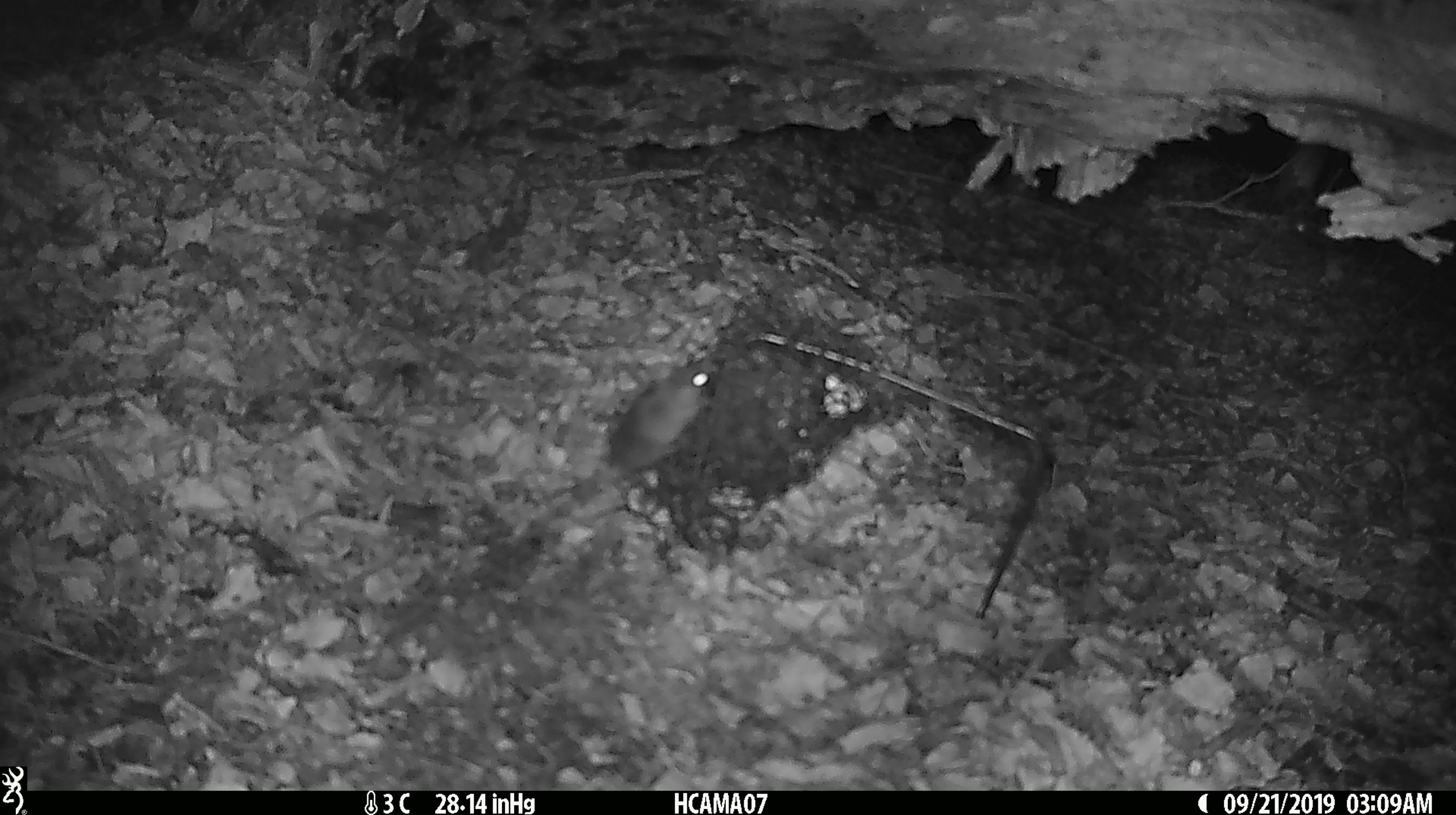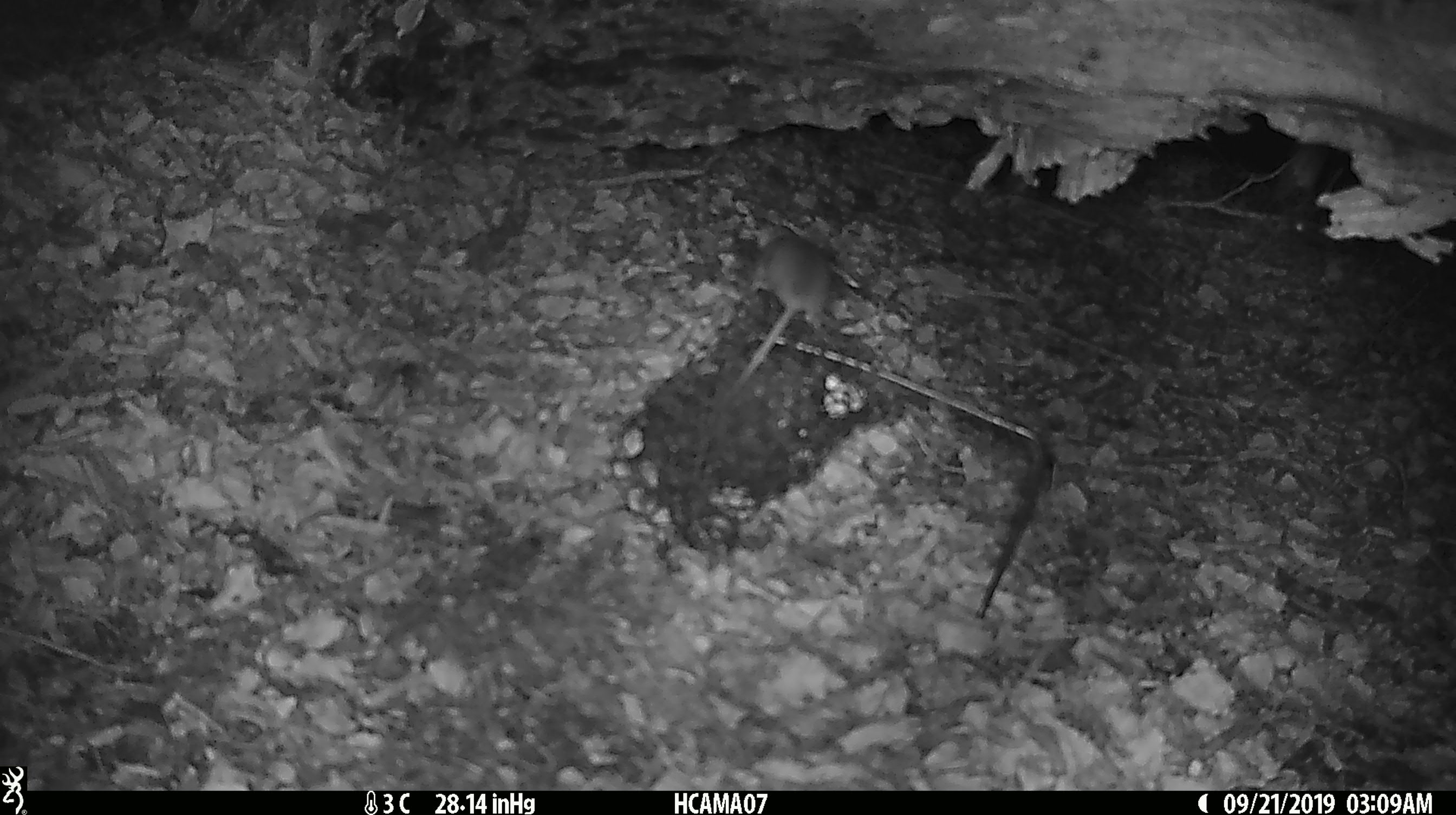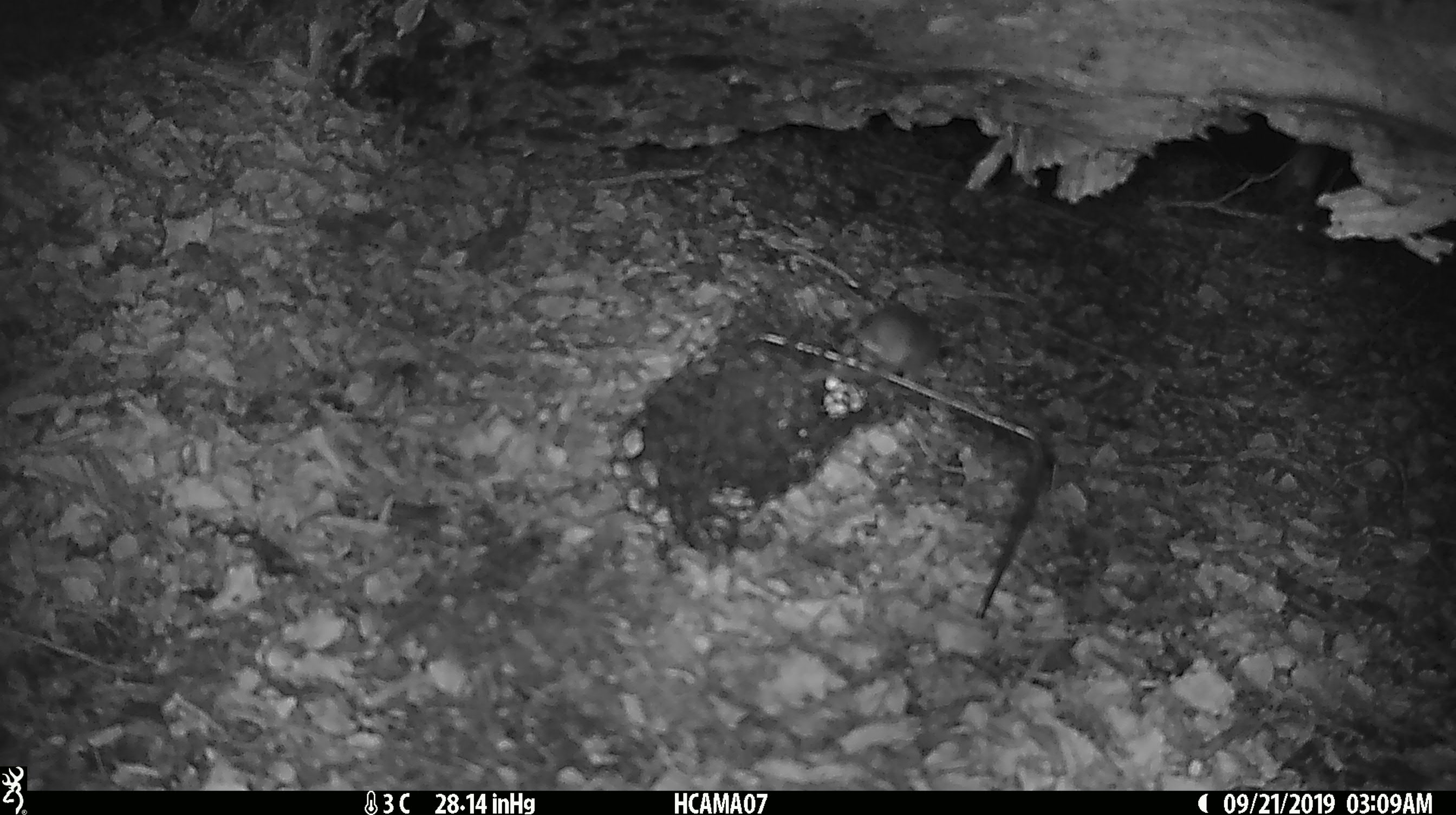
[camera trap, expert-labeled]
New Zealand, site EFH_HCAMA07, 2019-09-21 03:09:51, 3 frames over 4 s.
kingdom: Animalia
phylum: Chordata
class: Mammalia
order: Rodentia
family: Muridae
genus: Mus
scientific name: Mus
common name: mouse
Mouse (Mus).